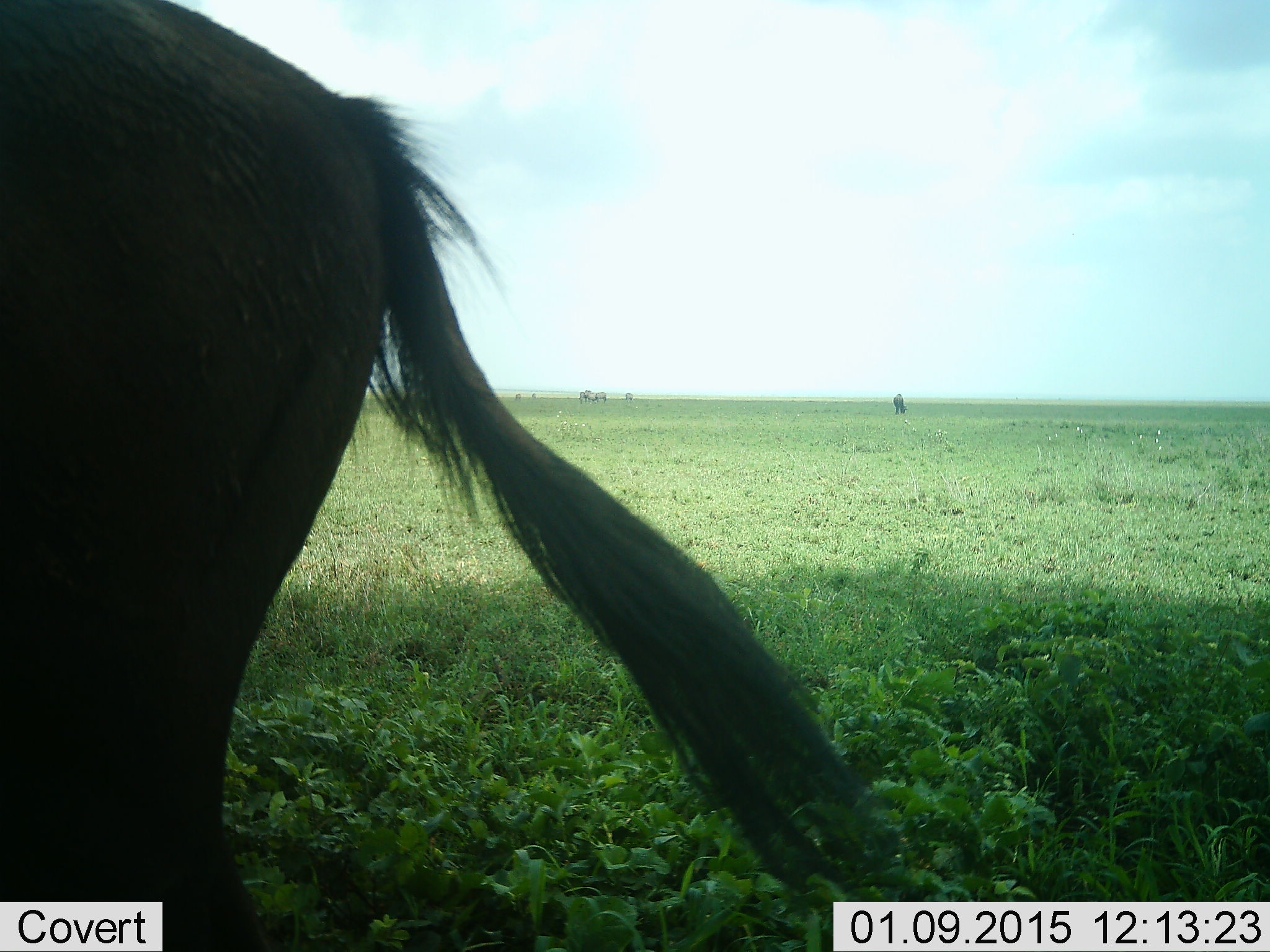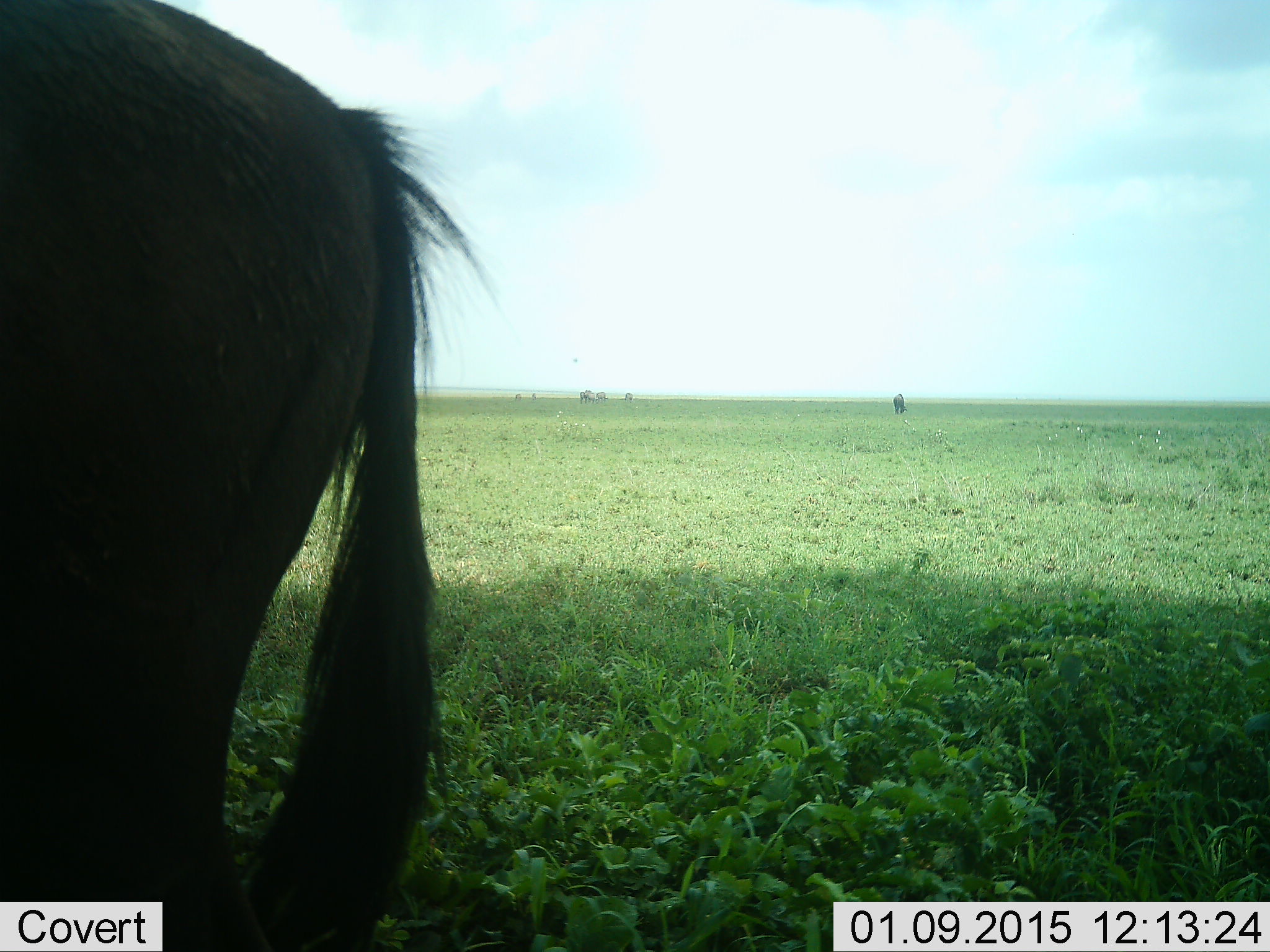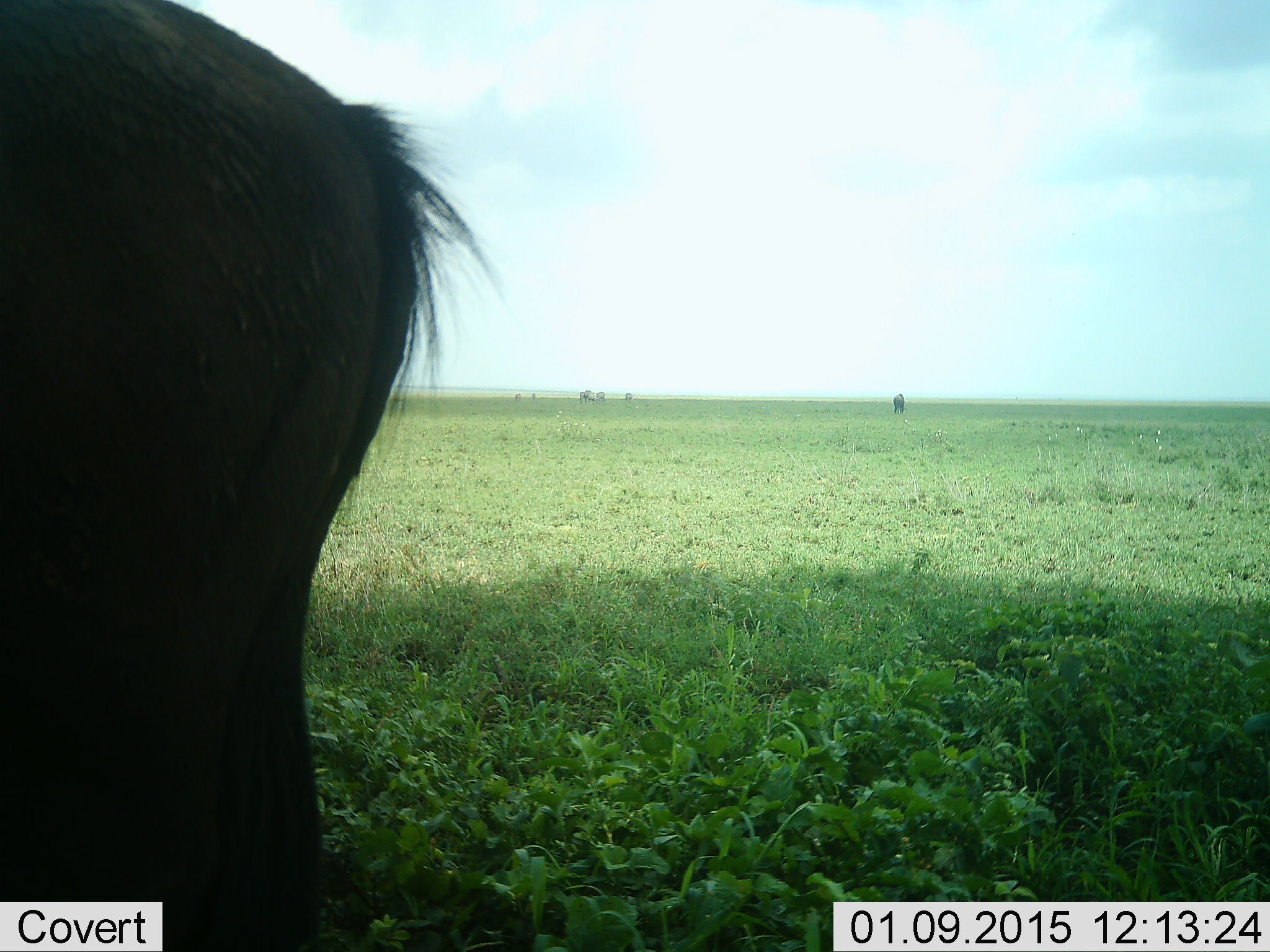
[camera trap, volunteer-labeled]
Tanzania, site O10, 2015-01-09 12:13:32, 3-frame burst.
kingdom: Animalia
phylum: Chordata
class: Mammalia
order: Artiodactyla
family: Bovidae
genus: Connochaetes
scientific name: Connochaetes taurinus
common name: blue wildebeest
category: wildebeest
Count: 2.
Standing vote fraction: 67%.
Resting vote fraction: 0%.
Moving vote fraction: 8%.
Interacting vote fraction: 0%.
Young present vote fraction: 0%.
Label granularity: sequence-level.